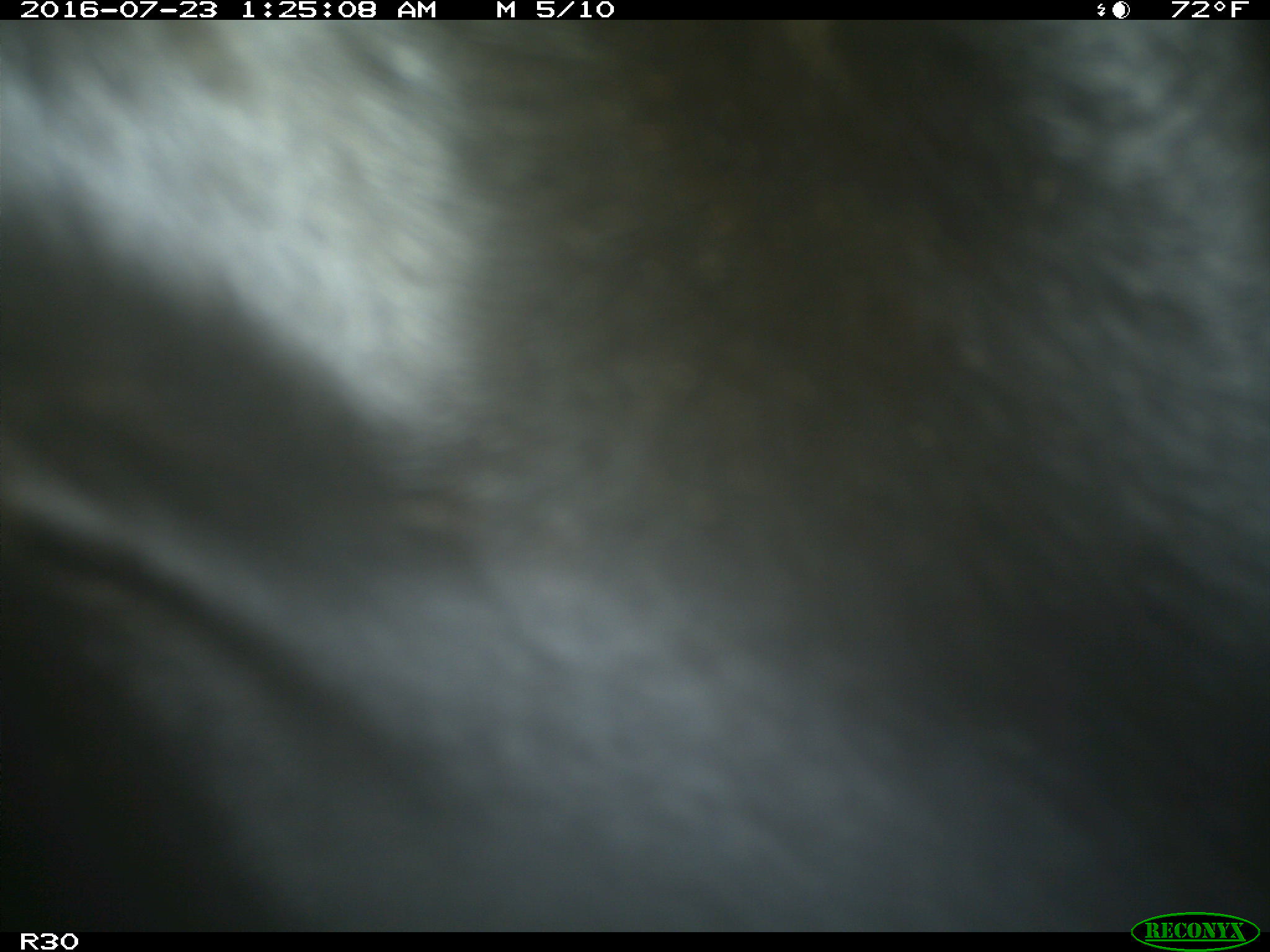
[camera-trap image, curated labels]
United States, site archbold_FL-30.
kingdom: Animalia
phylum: Chordata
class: Mammalia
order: Artiodactyla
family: Bovidae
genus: Bos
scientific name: Bos taurus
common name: domestic cow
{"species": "Bos taurus (domestic cow)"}